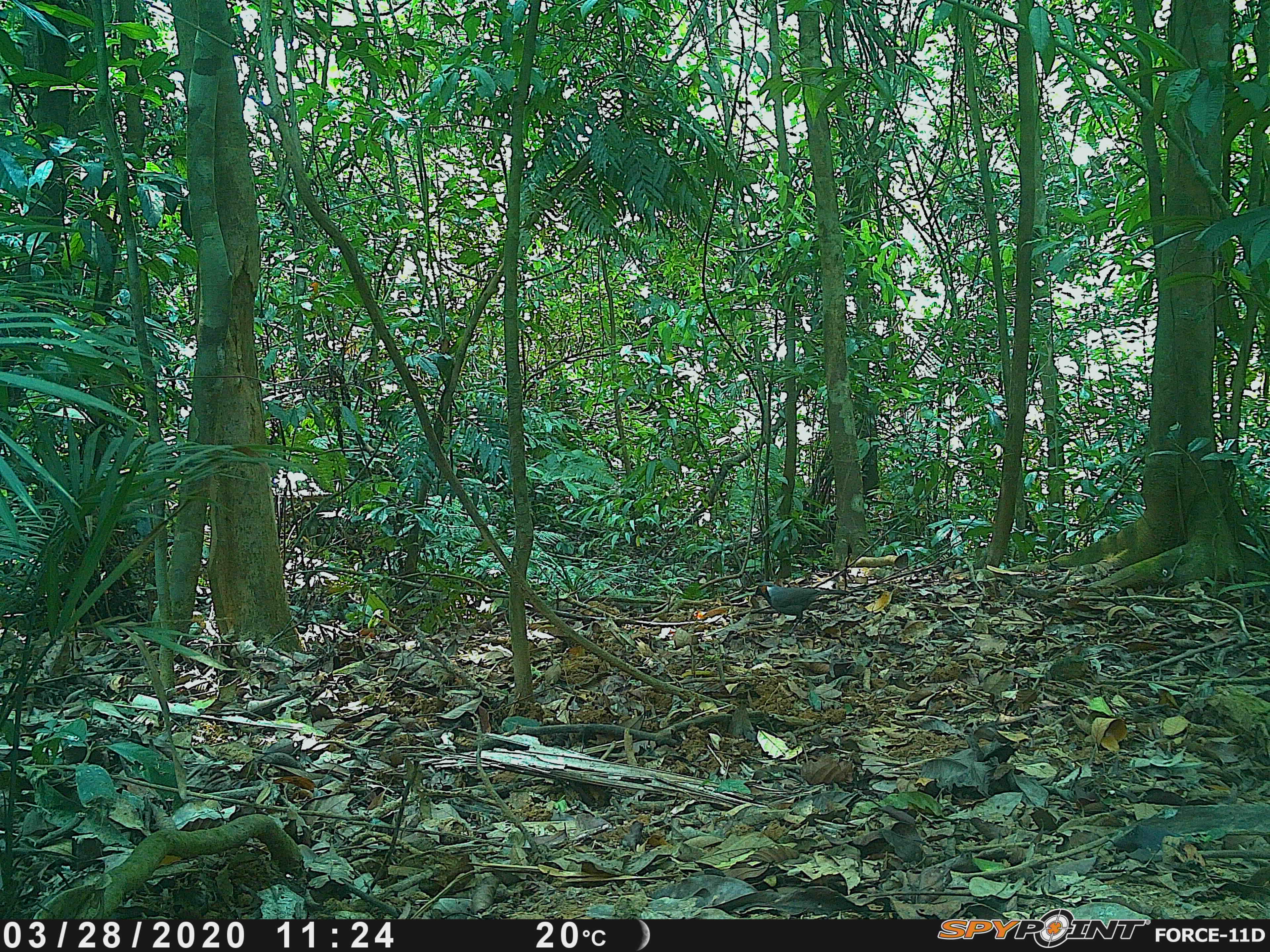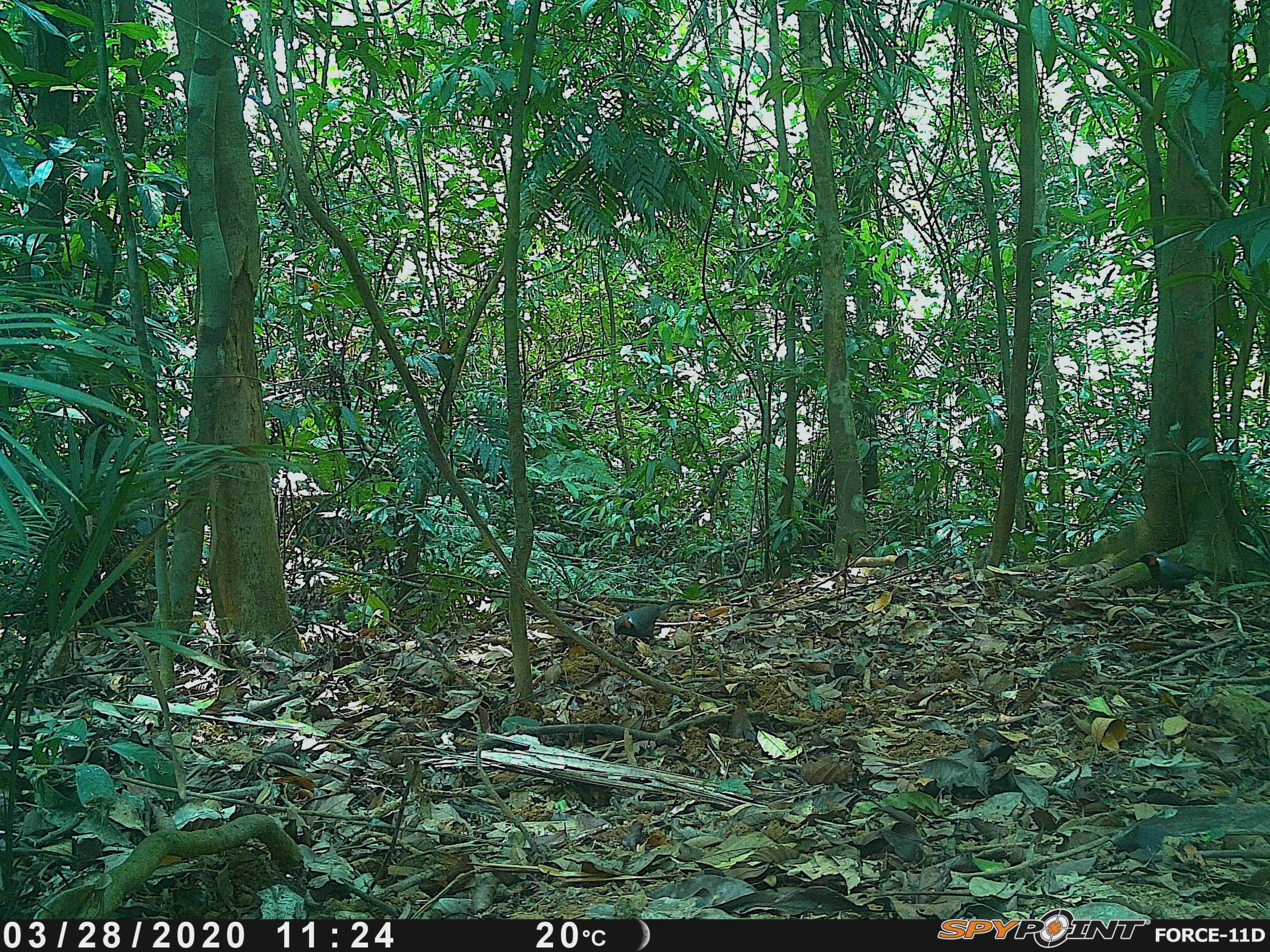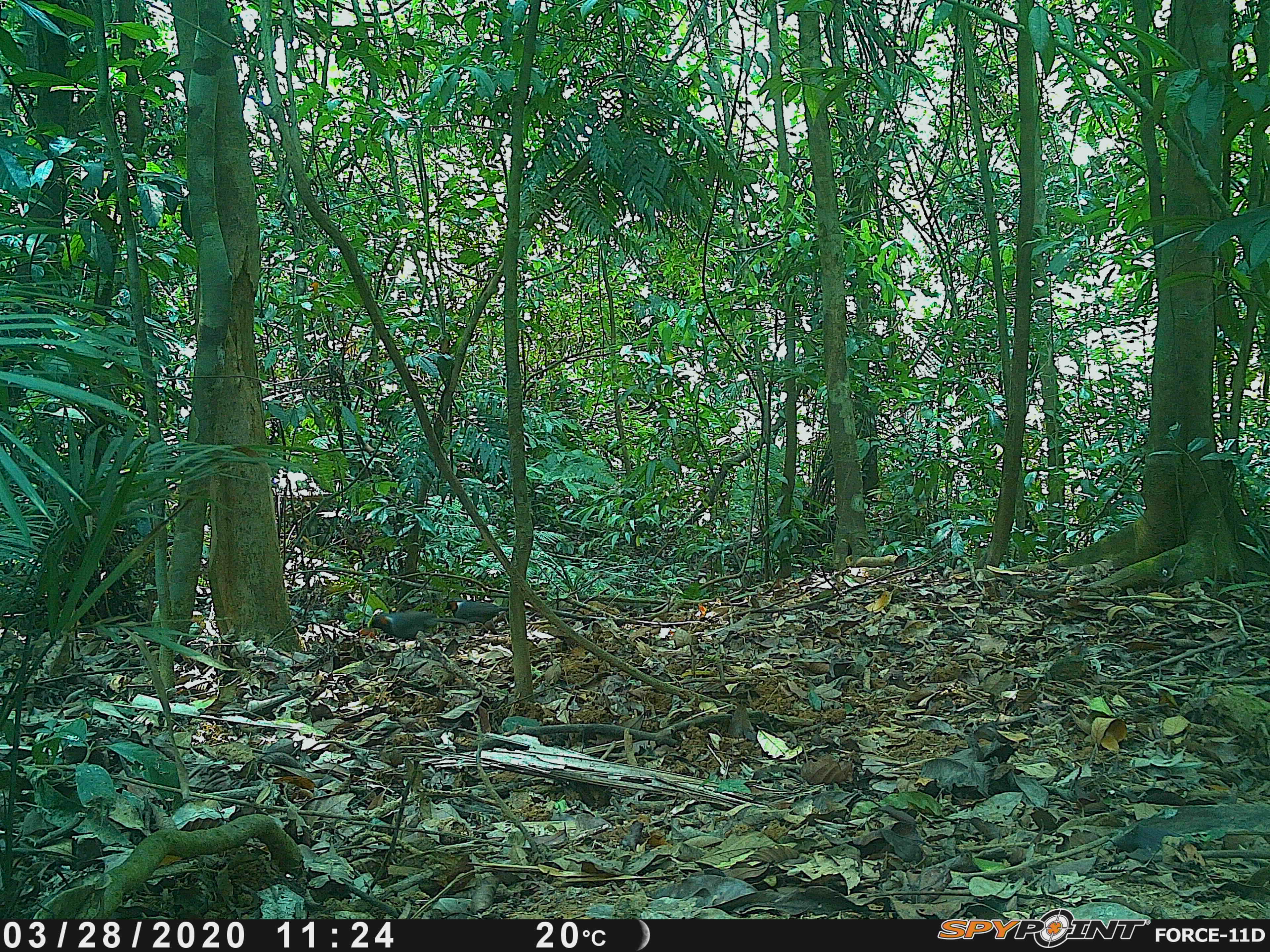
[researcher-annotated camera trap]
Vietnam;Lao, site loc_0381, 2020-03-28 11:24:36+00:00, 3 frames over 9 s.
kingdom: Animalia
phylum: Chordata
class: Aves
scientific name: Aves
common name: bird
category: unidentified bird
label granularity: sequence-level